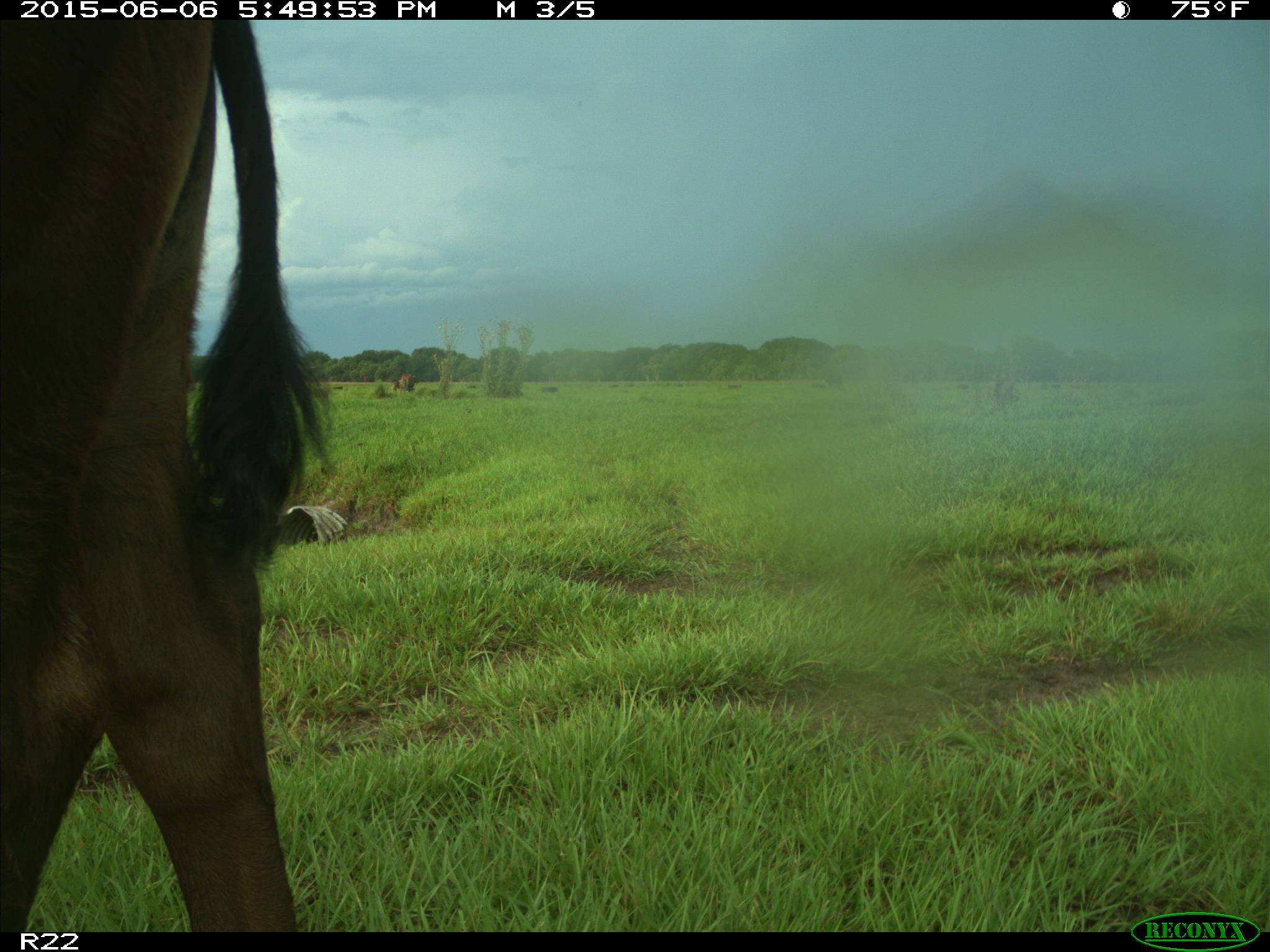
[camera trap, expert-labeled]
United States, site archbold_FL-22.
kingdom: Animalia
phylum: Chordata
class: Mammalia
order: Artiodactyla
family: Bovidae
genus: Bos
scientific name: Bos taurus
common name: domestic cow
Bos taurus (domestic cow).